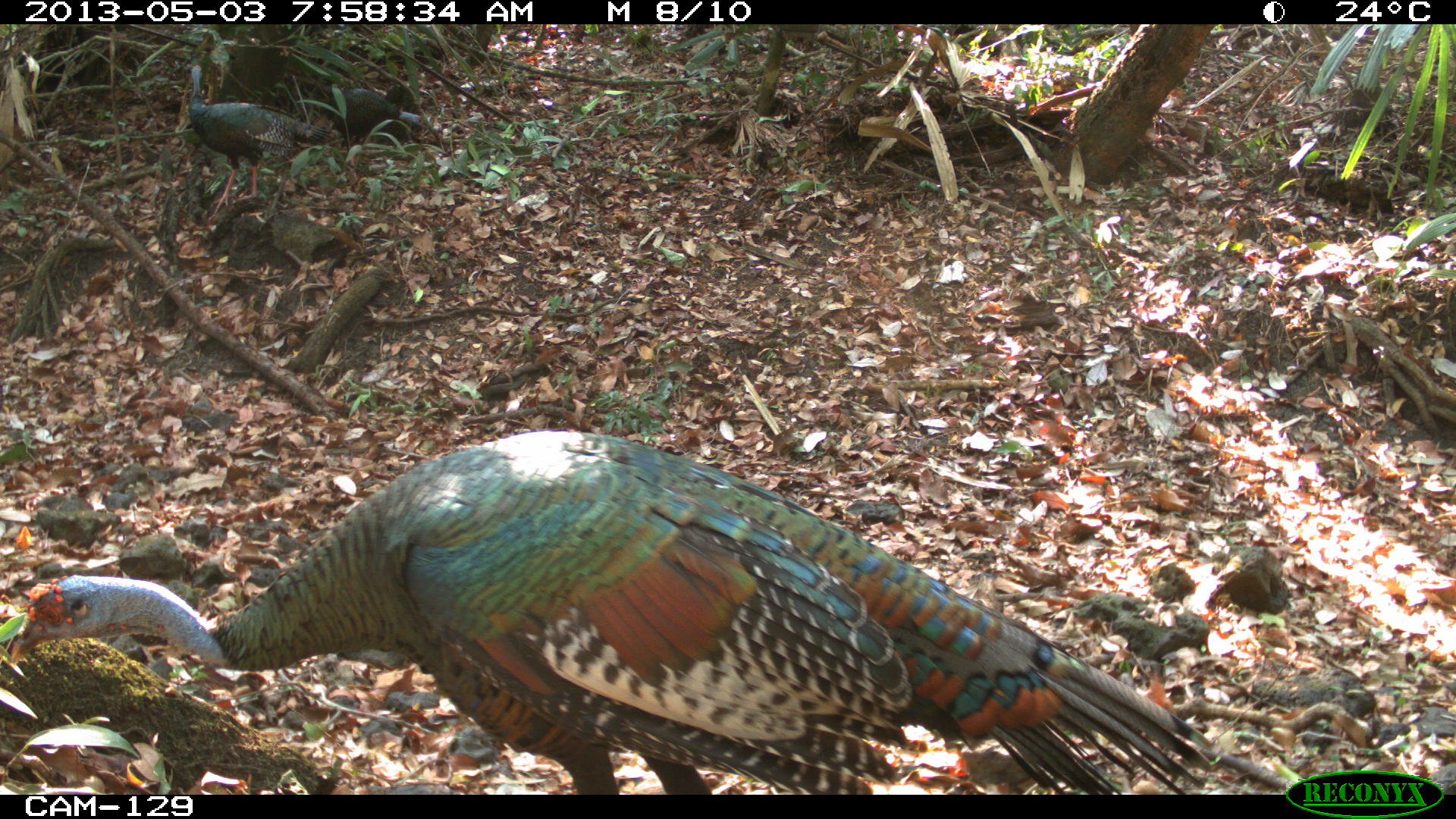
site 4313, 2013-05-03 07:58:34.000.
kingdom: Animalia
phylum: Chordata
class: Aves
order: Galliformes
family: Phasianidae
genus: Meleagris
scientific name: Meleagris ocellata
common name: ocellated turkey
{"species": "Meleagris ocellata (ocellated turkey)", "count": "3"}